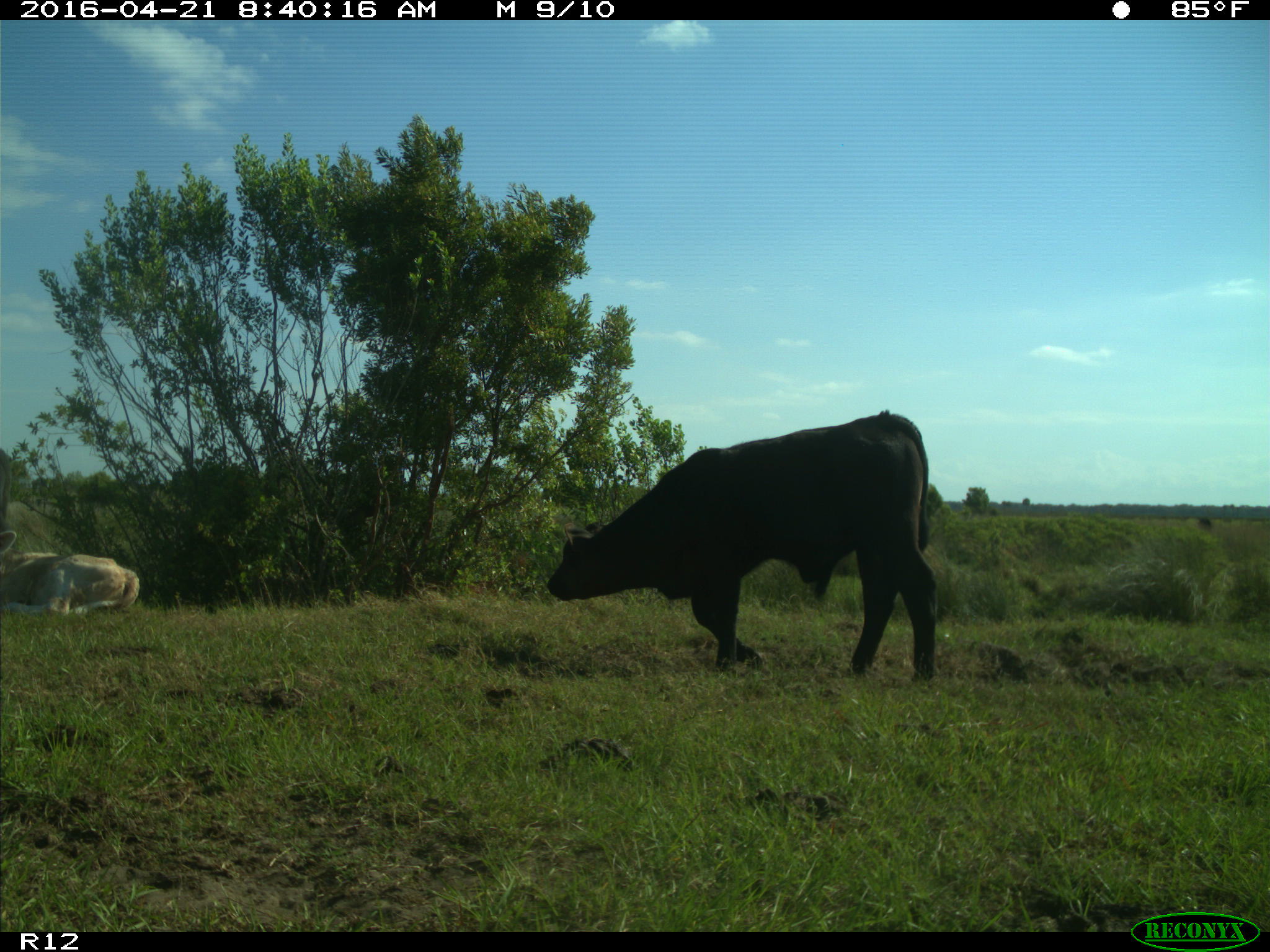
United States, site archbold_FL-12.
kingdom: Animalia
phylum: Chordata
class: Mammalia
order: Artiodactyla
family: Bovidae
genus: Bos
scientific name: Bos taurus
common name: domestic cow